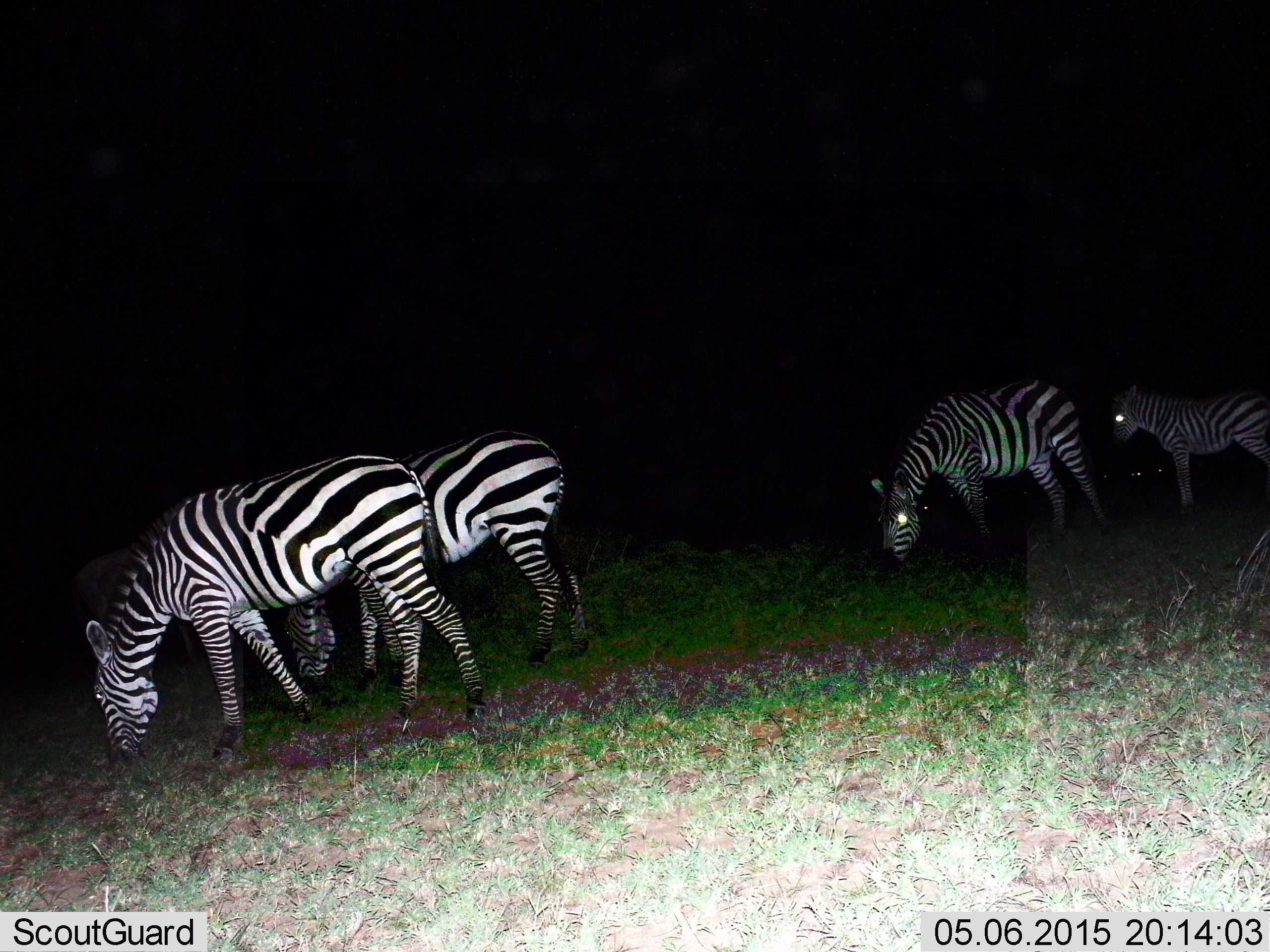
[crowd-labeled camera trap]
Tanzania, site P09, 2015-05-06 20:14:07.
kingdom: Animalia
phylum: Chordata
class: Mammalia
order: Perissodactyla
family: Equidae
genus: Equus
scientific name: Equus quagga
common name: plains zebra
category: zebra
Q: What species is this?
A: Zebra (plains zebra) (Equus quagga).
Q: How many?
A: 4.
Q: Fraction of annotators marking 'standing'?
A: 50%.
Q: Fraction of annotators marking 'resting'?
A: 0%.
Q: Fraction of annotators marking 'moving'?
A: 0%.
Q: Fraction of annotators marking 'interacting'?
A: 0%.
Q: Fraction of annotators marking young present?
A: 0%.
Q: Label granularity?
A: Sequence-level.